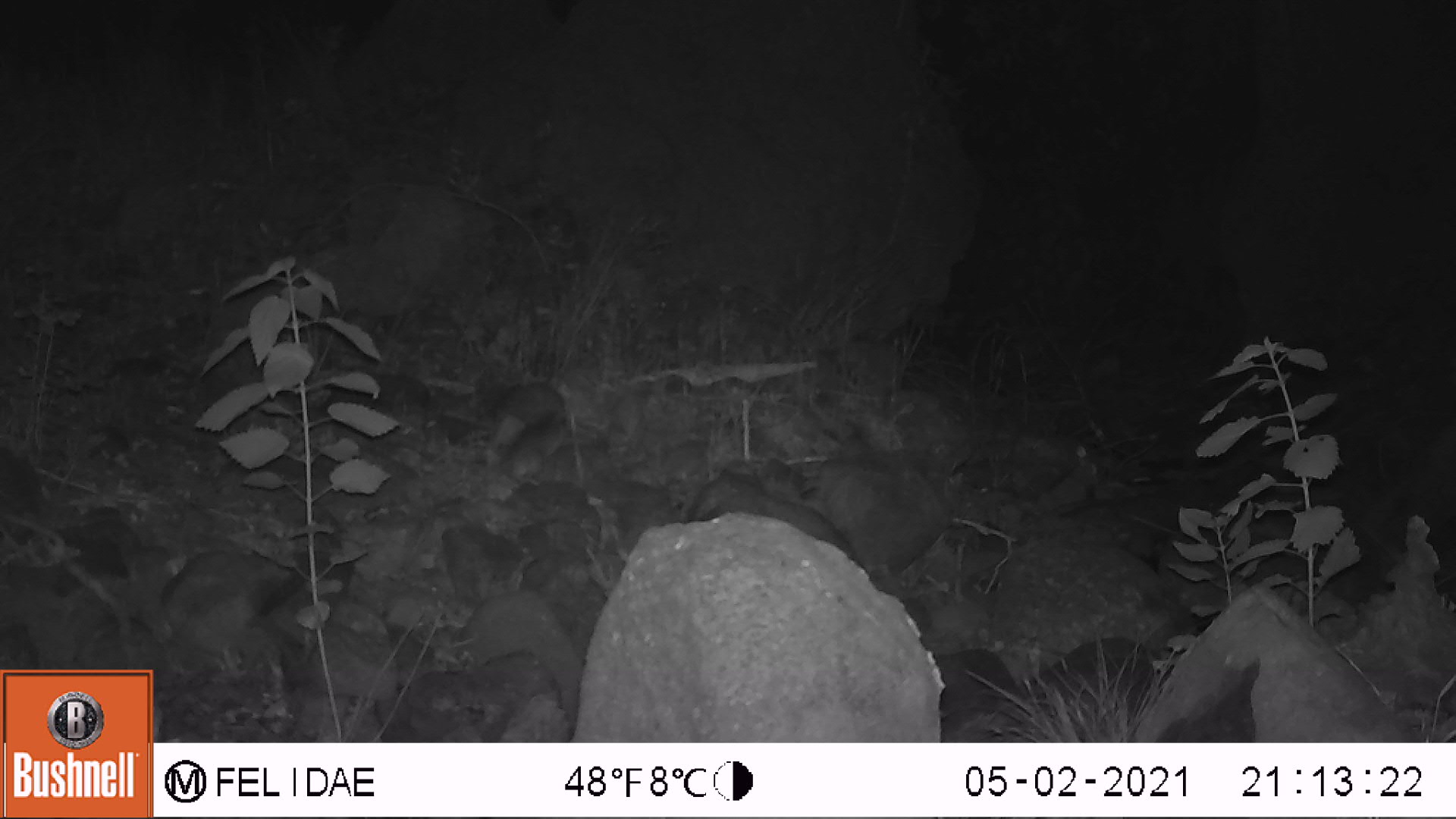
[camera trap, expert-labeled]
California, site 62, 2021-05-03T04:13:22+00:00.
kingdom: Animalia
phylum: Chordata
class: Mammalia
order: Rodentia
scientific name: Rodentia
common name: mouse or rat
Mouse or rat (Rodentia).